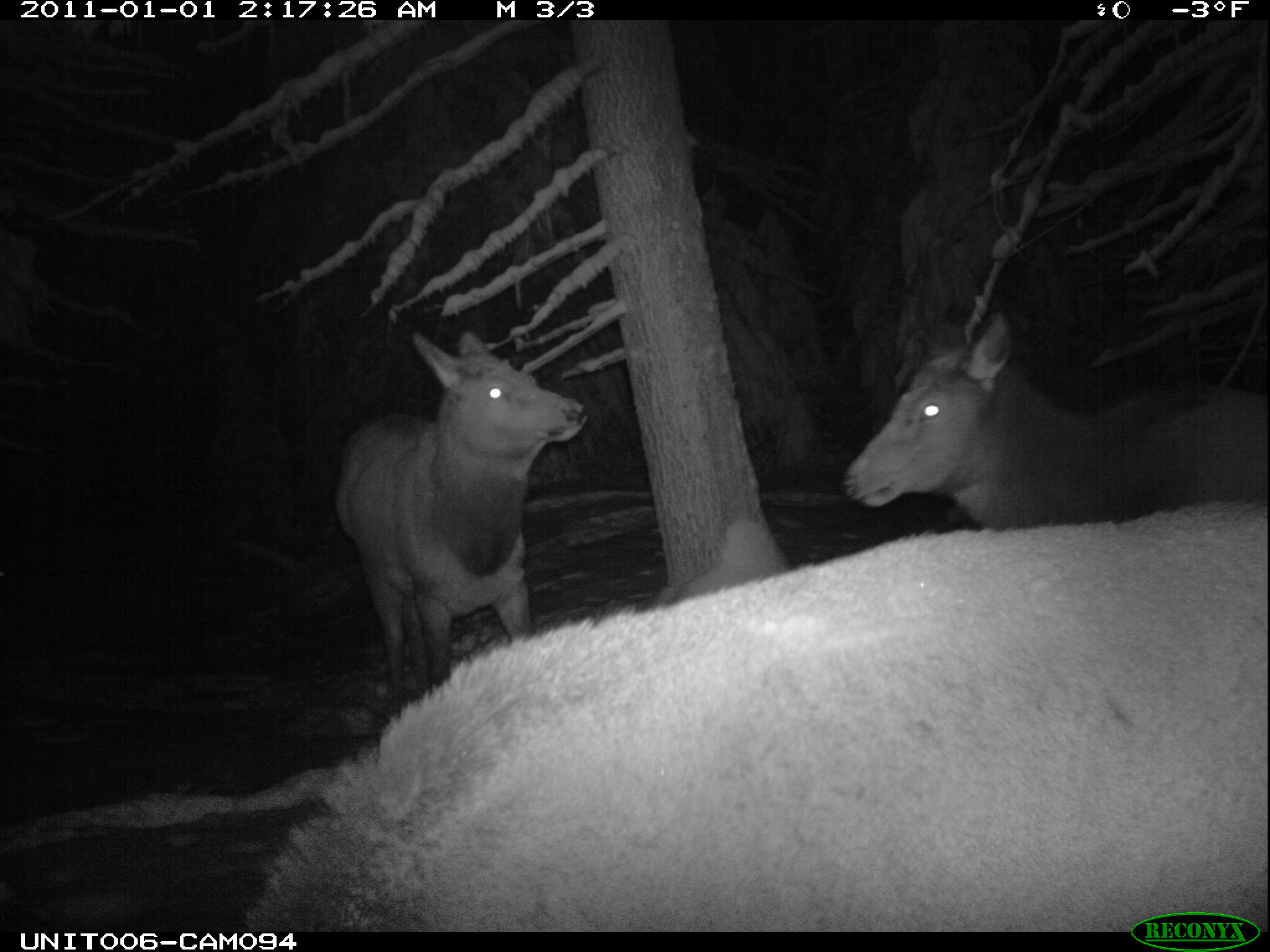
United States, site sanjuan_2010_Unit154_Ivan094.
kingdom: Animalia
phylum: Chordata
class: Mammalia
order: Artiodactyla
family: Cervidae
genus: Cervus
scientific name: Cervus elaphus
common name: red deer